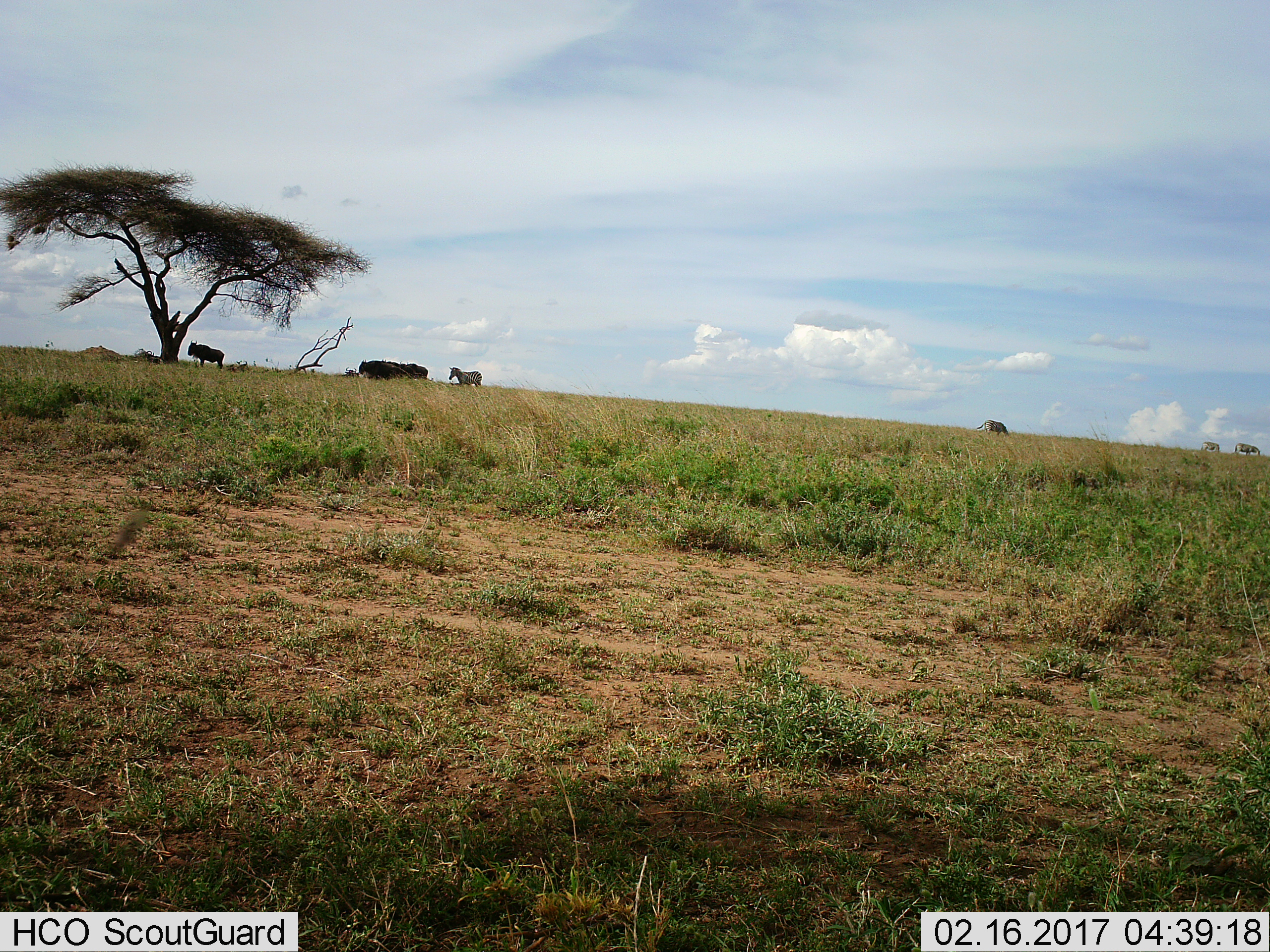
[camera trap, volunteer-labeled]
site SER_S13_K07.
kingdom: Animalia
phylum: Chordata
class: Mammalia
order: Artiodactyla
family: Bovidae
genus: Connochaetes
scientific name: Connochaetes taurinus taurinus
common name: blue wildebeest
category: wildebeestblue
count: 5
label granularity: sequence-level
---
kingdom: Animalia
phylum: Chordata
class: Mammalia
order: Perissodactyla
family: Equidae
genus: Equus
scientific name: Equus quagga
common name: plains zebra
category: zebraplains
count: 4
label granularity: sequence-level